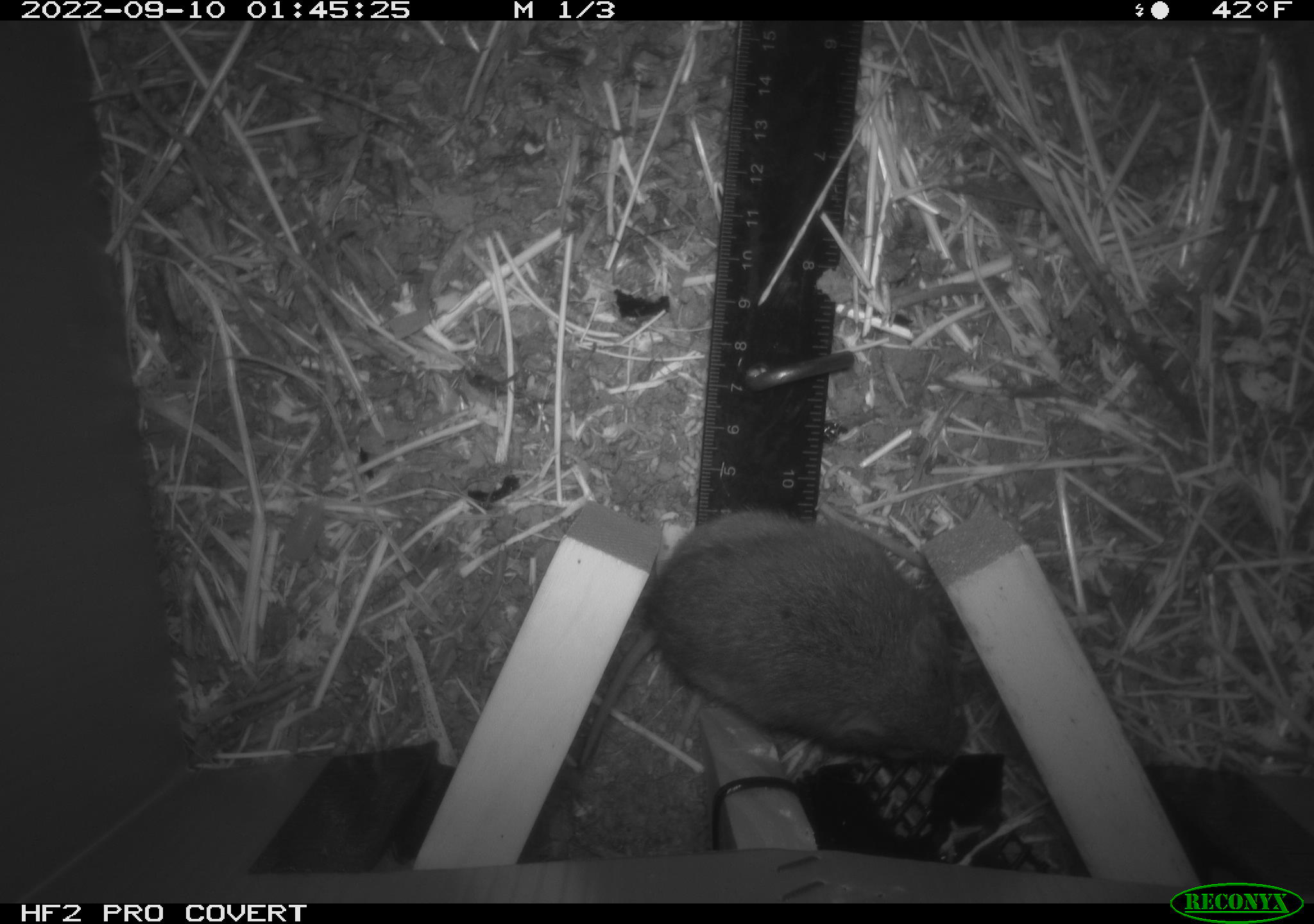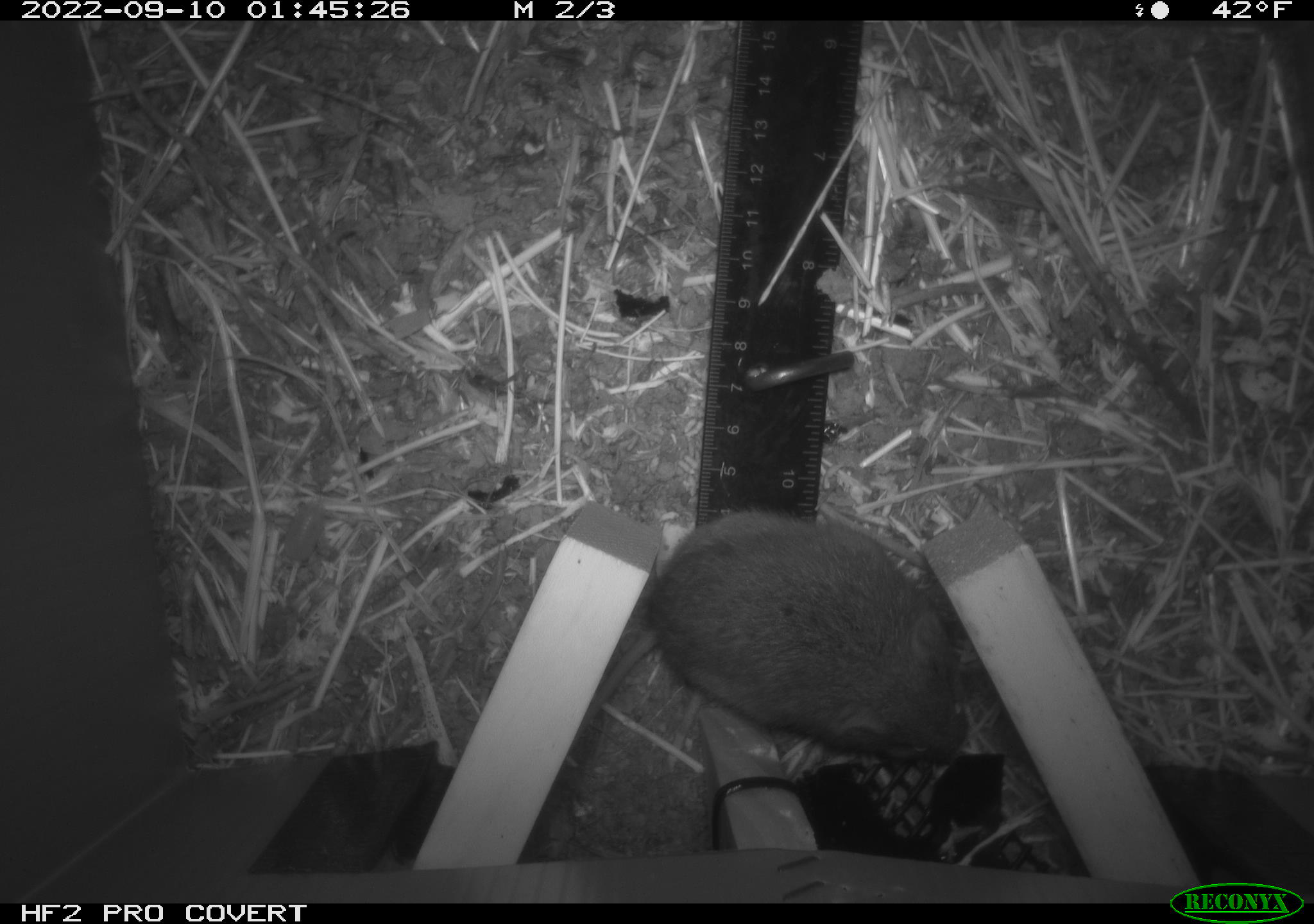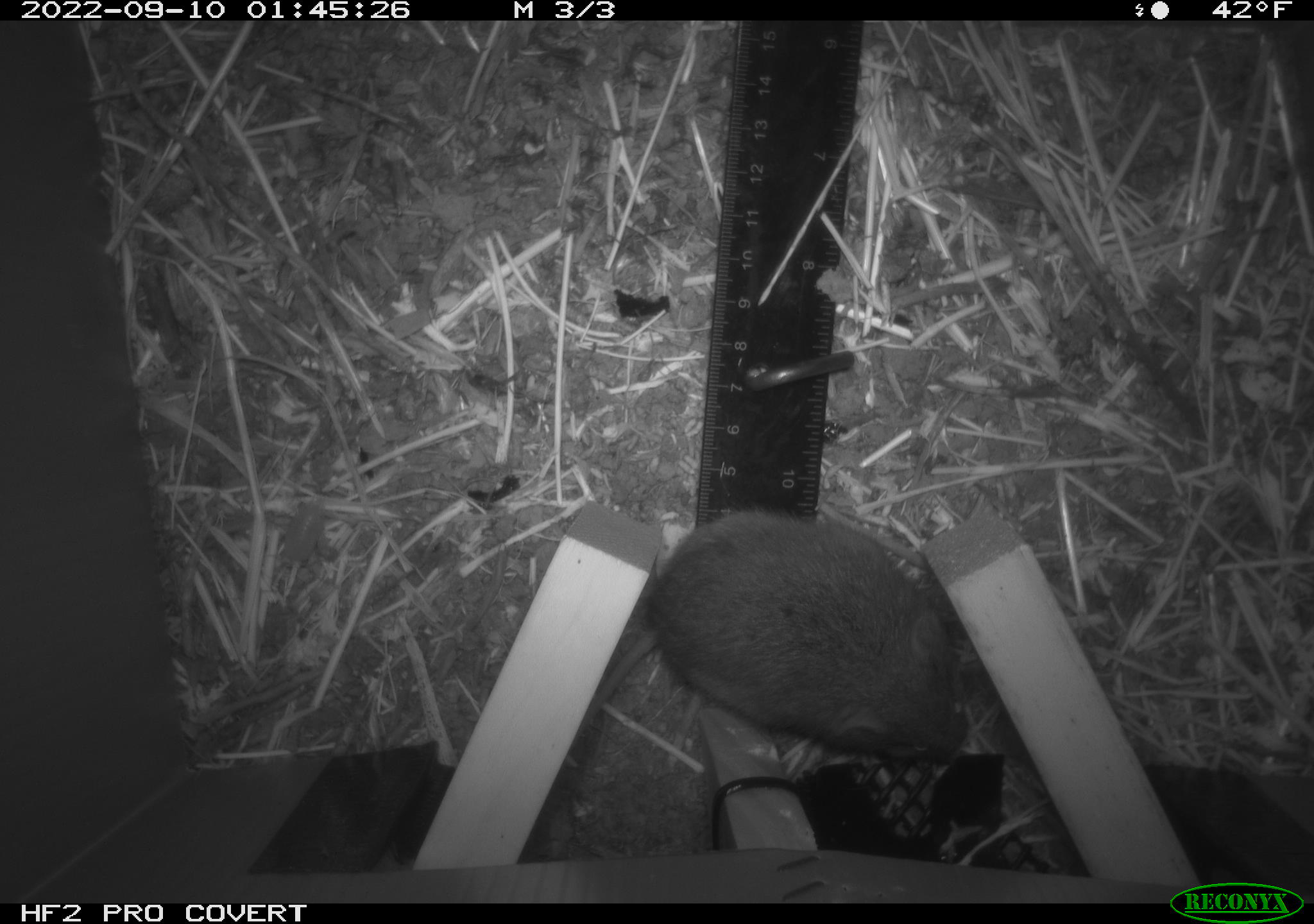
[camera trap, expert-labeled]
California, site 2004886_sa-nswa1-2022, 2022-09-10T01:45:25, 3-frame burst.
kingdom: Animalia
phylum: Chordata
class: Mammalia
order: Rodentia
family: Cricetidae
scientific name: Cricetidae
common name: hamsters, voles, lemmings, and allies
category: cricetidae family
Cricetidae family (hamsters, voles, lemmings, and allies) (Cricetidae).